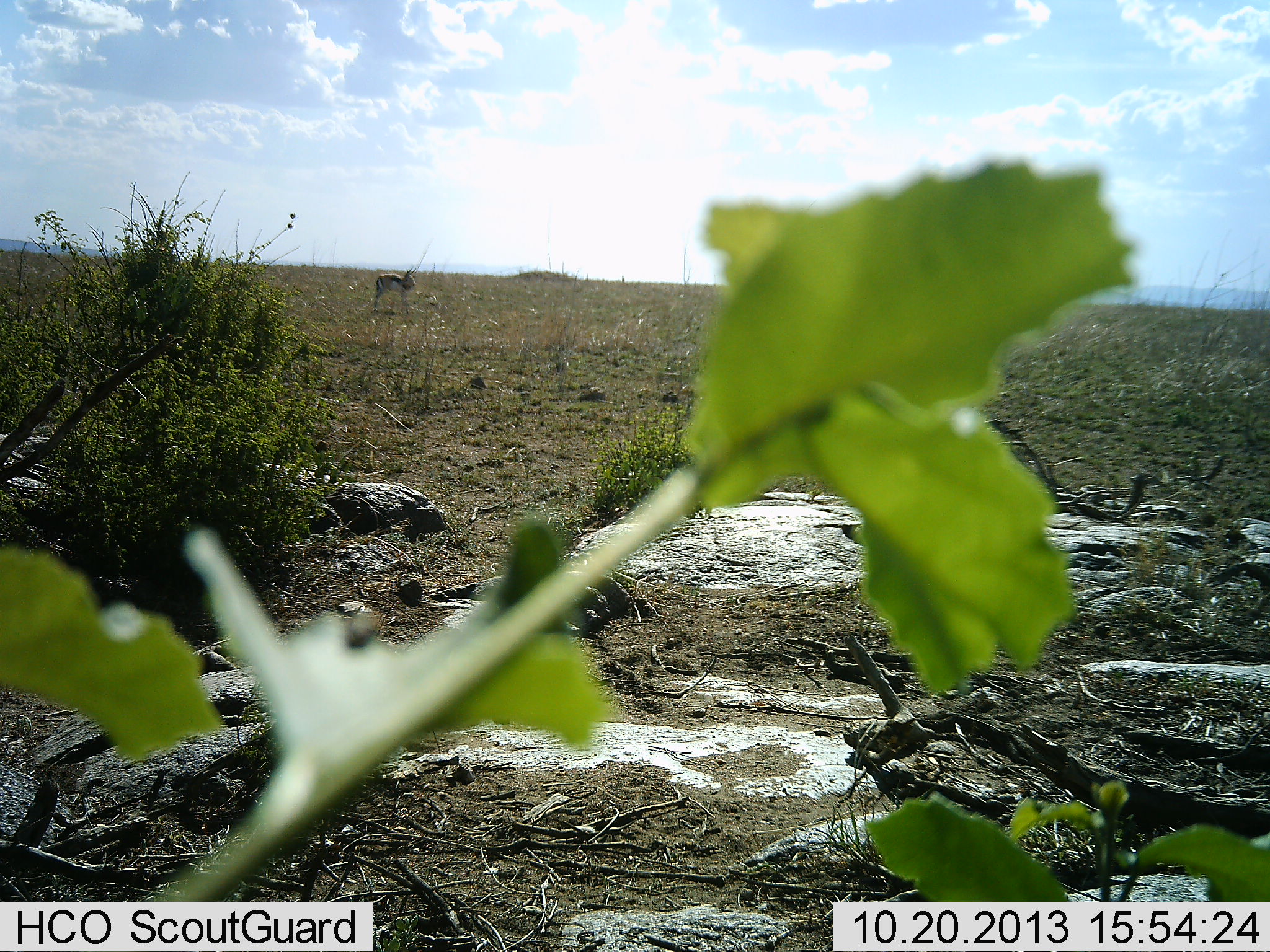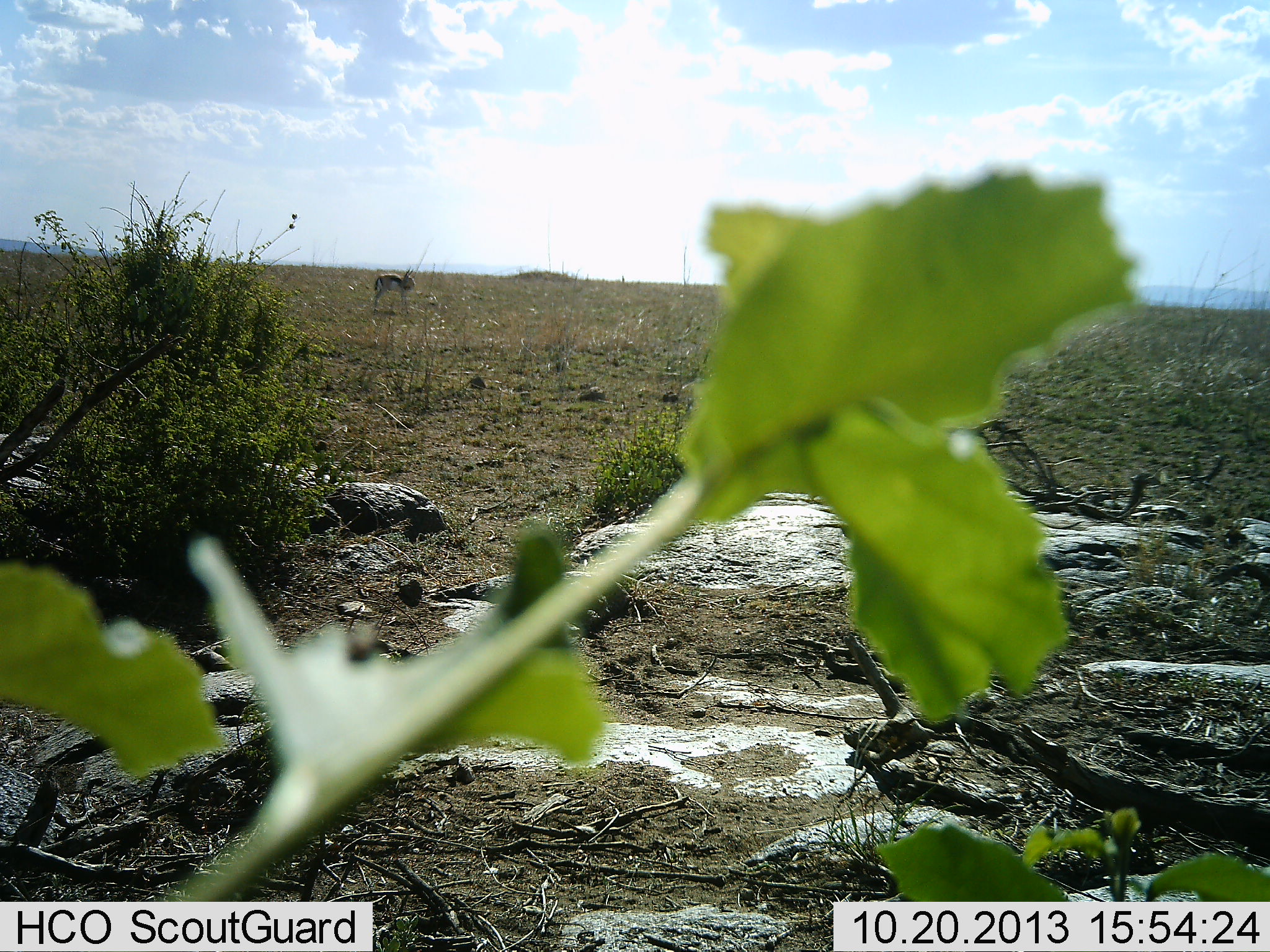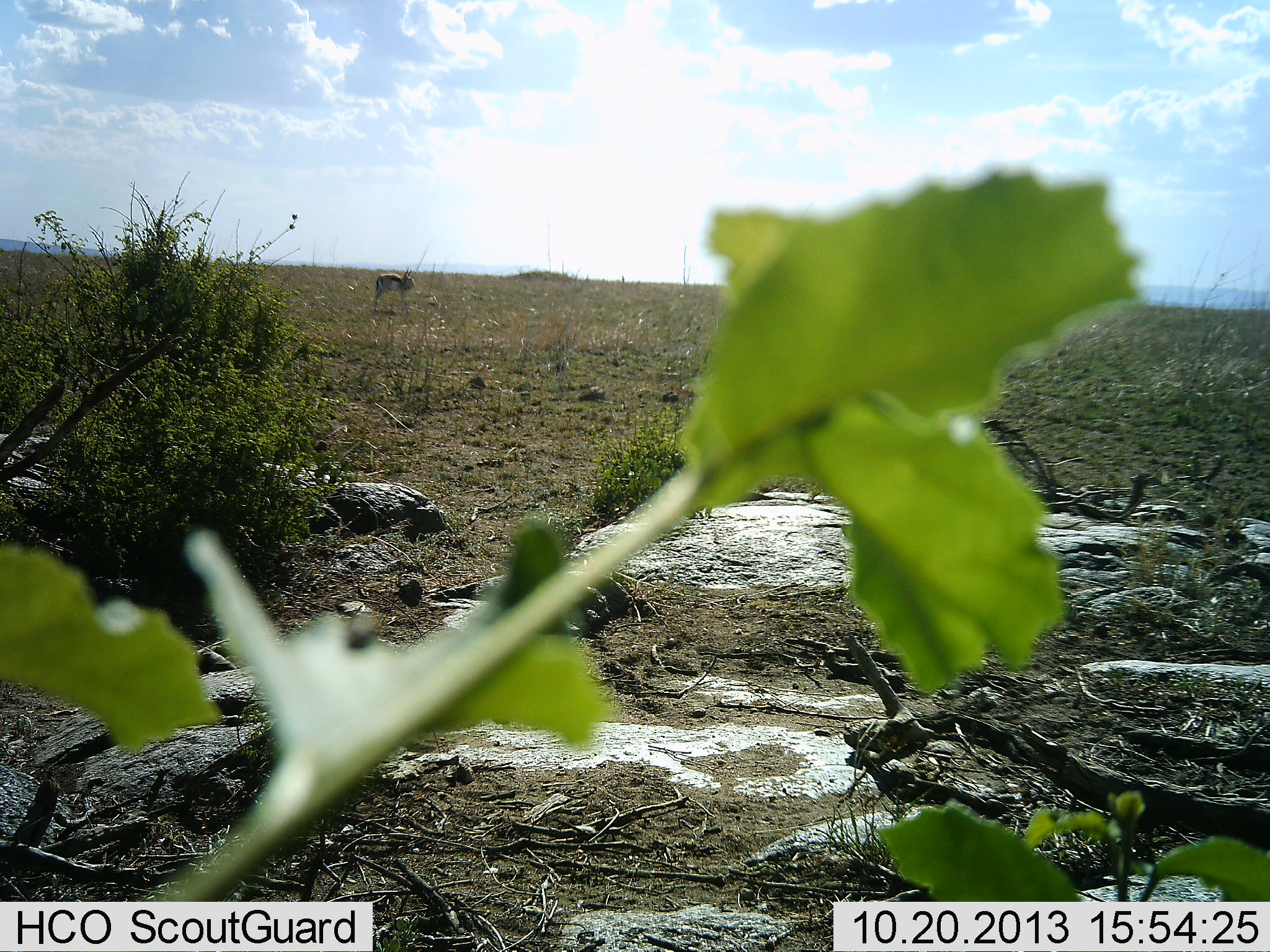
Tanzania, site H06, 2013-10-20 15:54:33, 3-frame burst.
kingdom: Animalia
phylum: Chordata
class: Mammalia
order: Artiodactyla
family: Bovidae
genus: Eudorcas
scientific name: Eudorcas thomsonii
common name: thomson's gazelle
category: gazellethomsons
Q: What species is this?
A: Gazellethomsons (thomson's gazelle) (Eudorcas thomsonii).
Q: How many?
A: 1.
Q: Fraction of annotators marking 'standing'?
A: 100%.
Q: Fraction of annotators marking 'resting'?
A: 0%.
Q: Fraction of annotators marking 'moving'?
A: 0%.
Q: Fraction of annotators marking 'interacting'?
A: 0%.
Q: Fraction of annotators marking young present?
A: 0%.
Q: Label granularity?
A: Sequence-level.